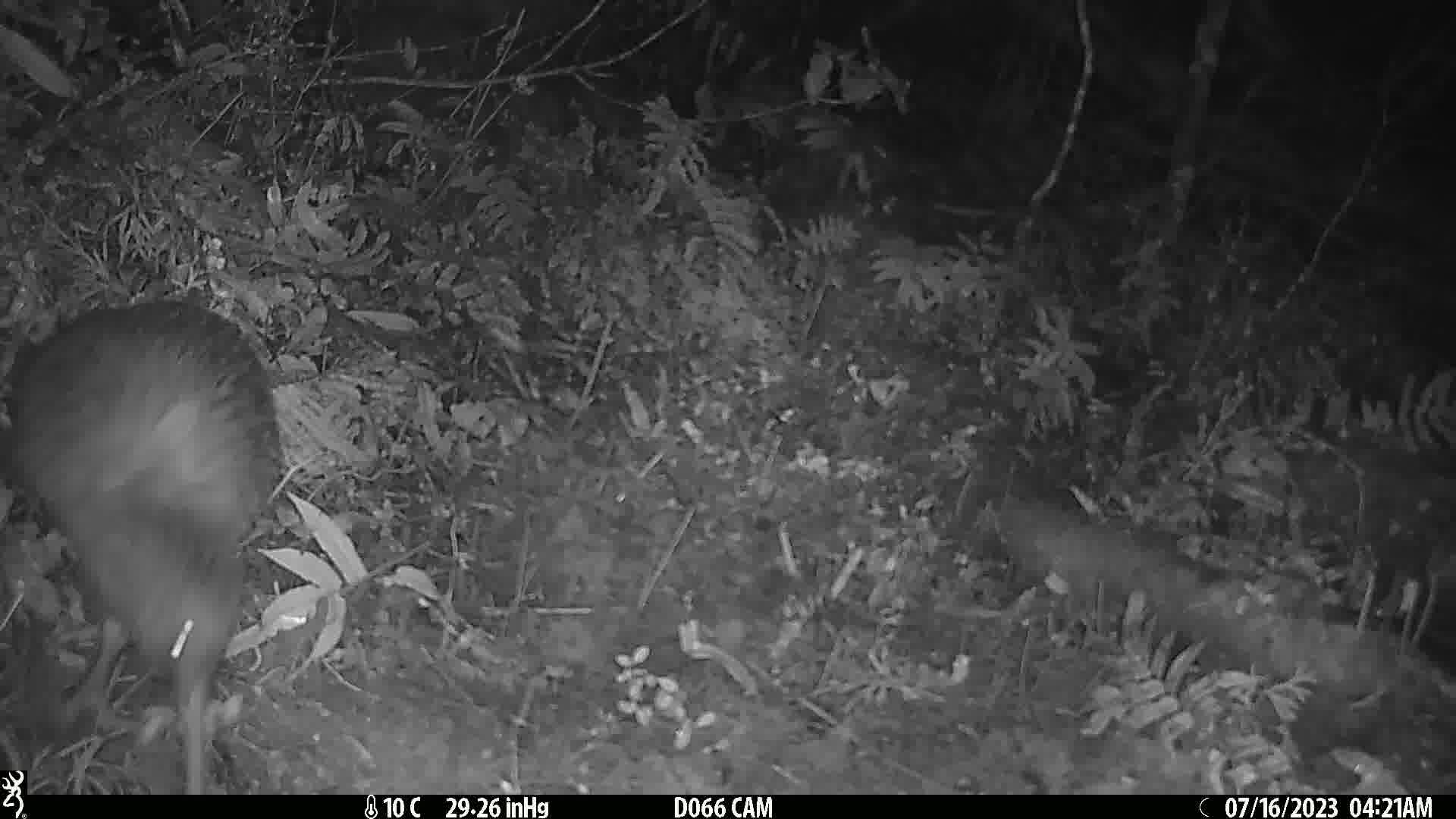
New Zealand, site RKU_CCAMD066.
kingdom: Animalia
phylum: Chordata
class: Aves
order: Apterygiformes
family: Apterygidae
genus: Apteryx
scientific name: Apteryx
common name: kiwi